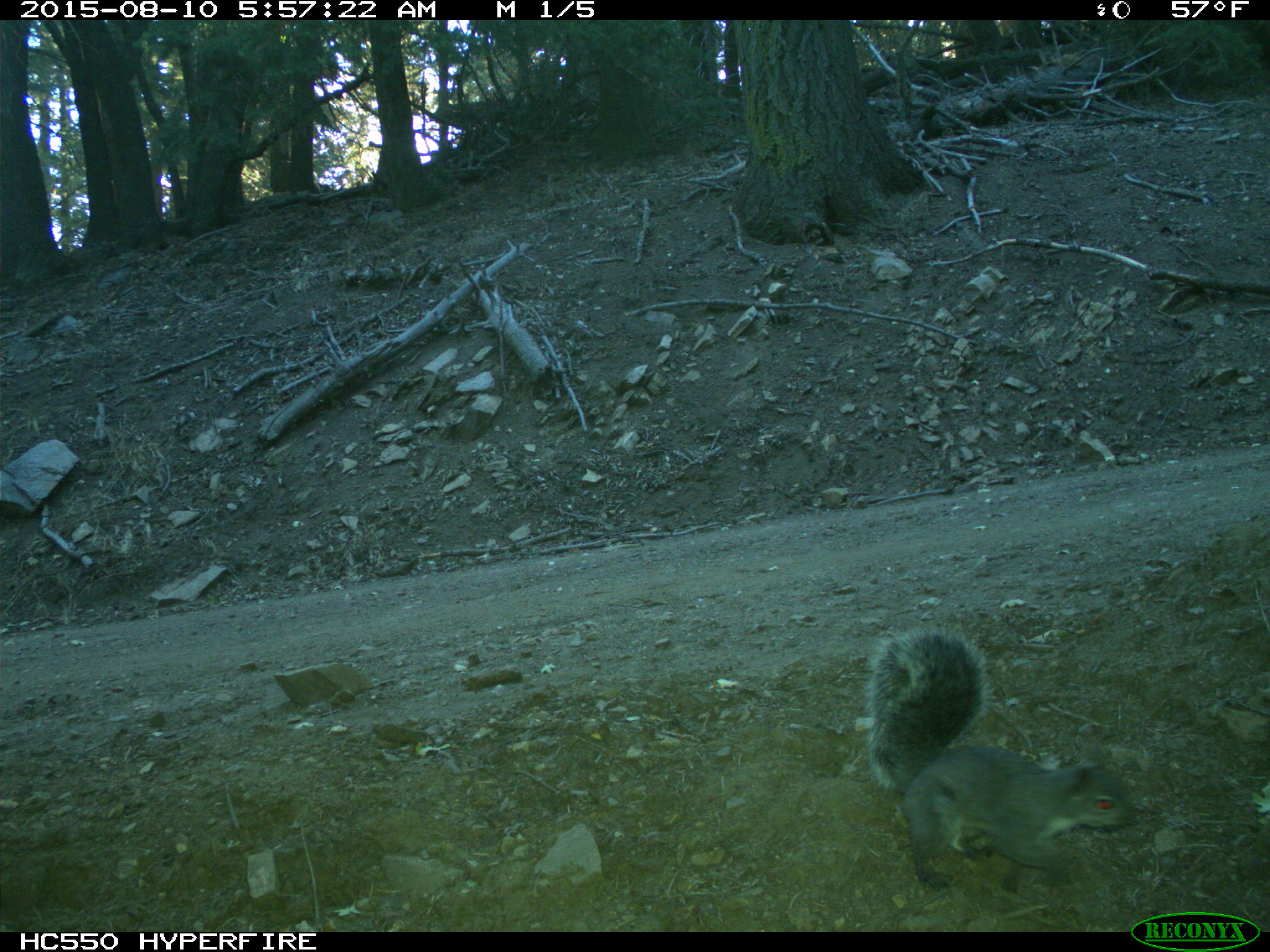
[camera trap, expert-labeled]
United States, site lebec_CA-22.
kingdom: Animalia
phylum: Chordata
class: Mammalia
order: Rodentia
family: Sciuridae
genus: Sciurus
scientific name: Sciurus carolinensis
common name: eastern gray squirrel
Sciurus carolinensis (eastern gray squirrel).